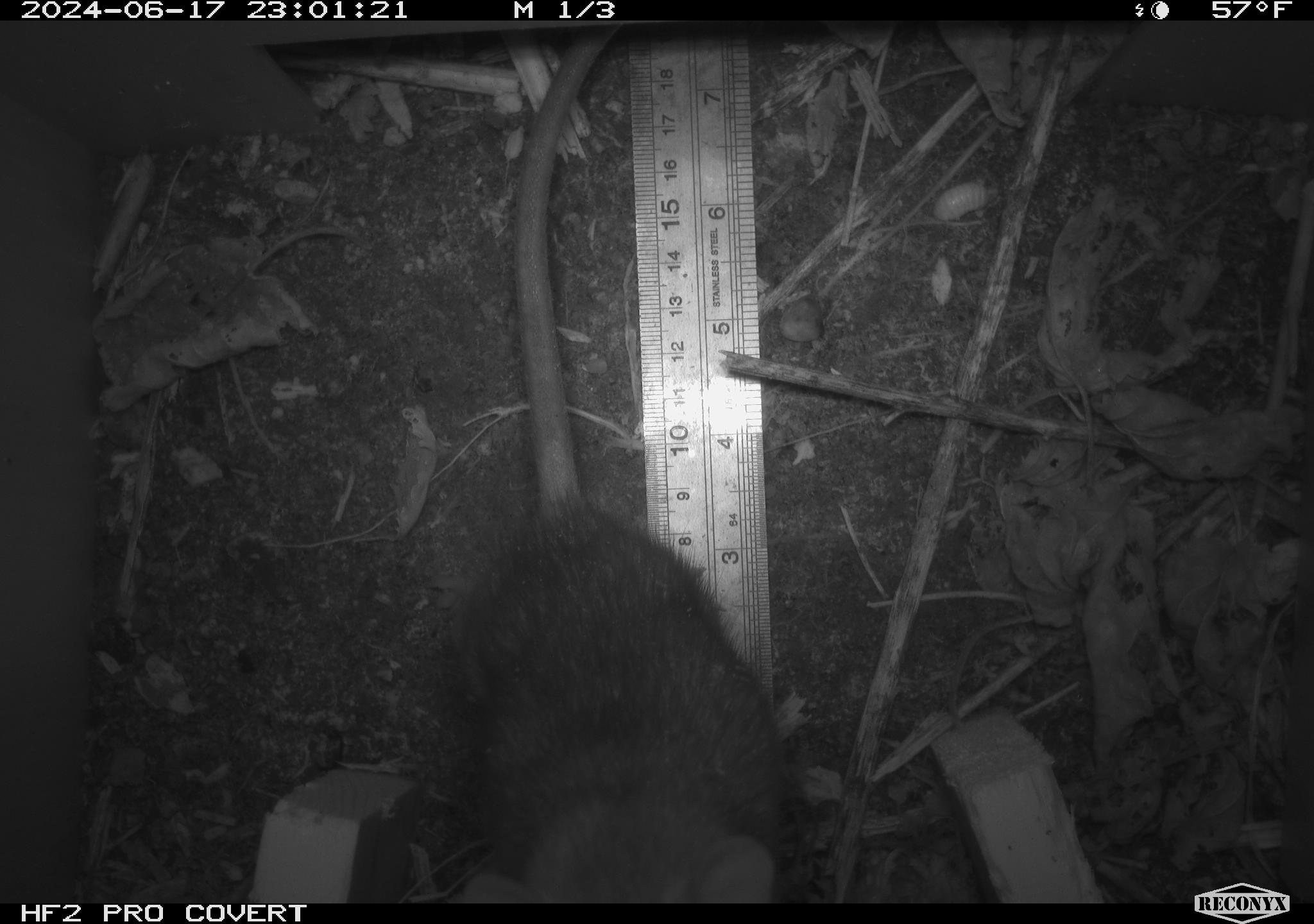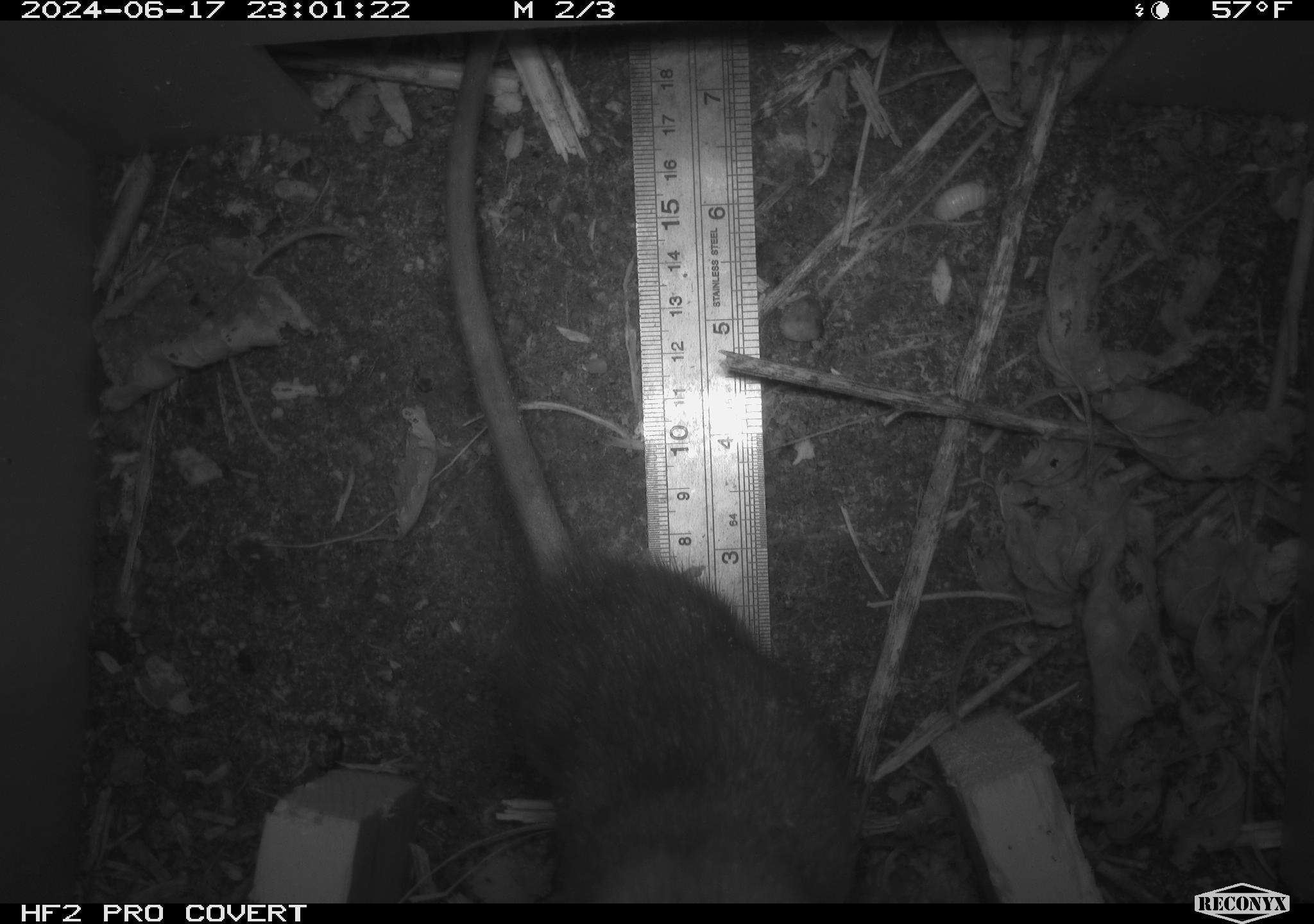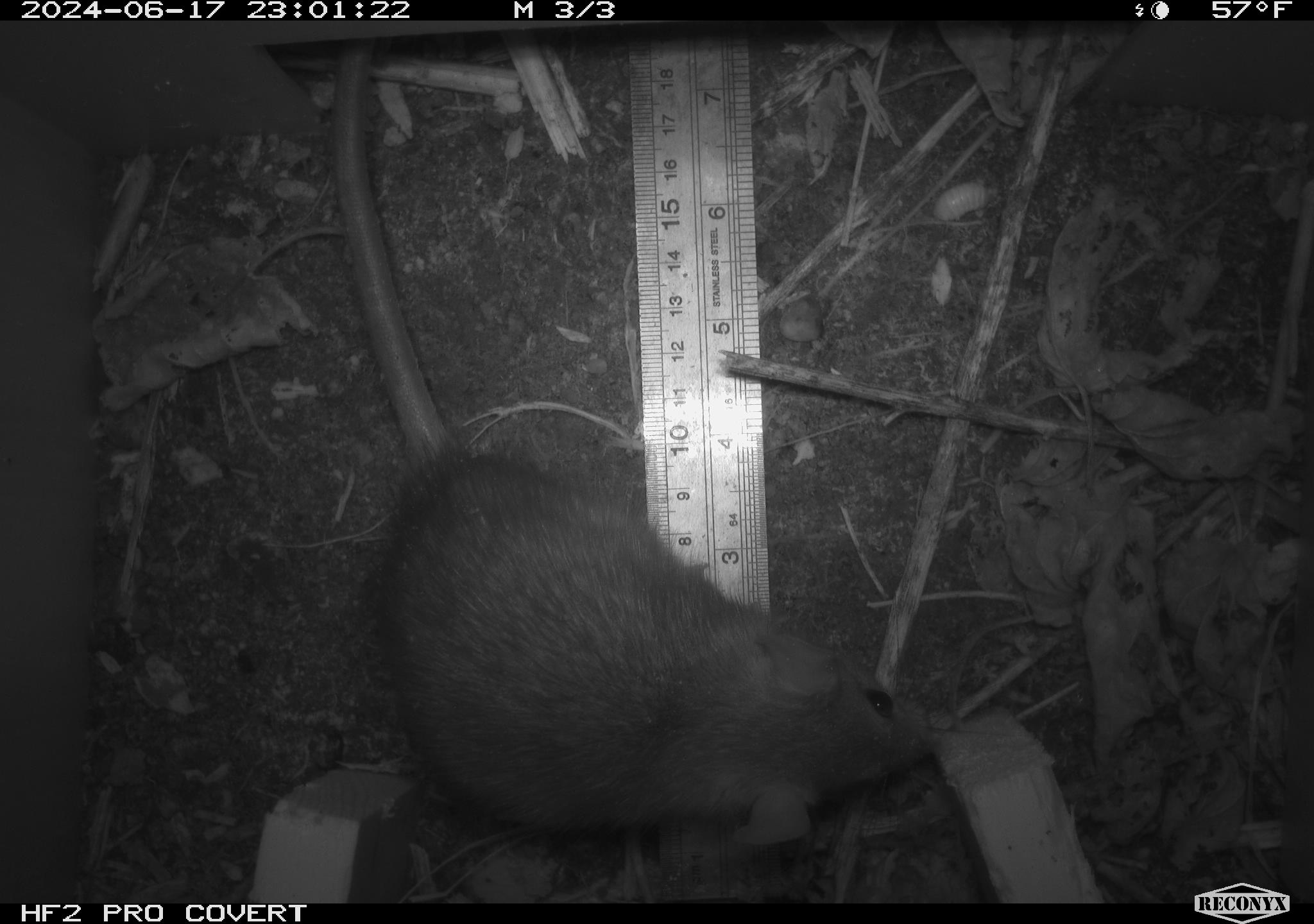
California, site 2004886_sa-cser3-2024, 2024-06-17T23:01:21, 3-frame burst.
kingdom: Animalia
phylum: Chordata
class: Mammalia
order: Rodentia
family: Muridae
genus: Rattus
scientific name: Rattus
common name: rat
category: rattus species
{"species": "rattus species (rat) (Rattus)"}